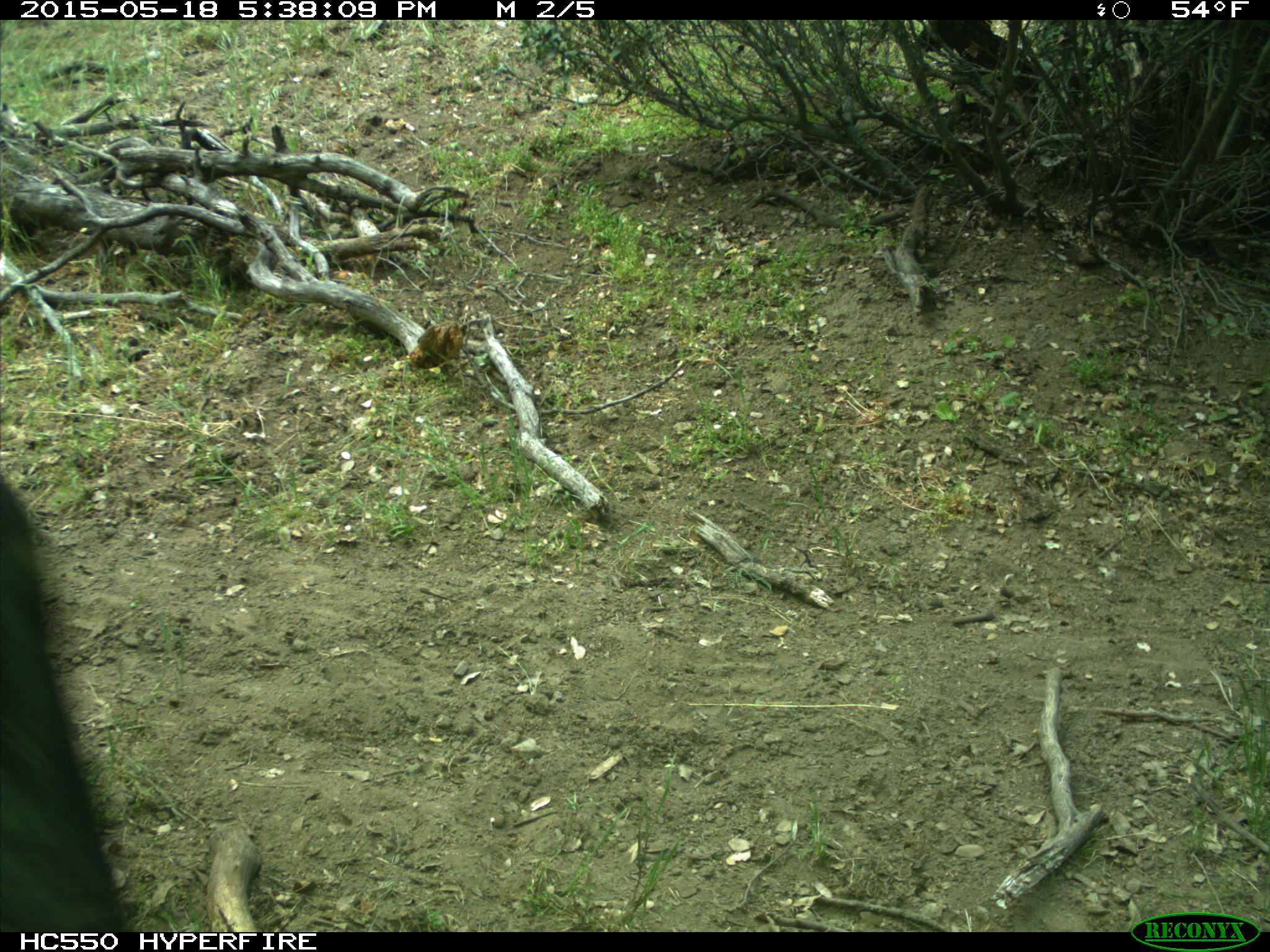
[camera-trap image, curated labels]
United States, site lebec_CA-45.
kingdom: Animalia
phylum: Chordata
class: Mammalia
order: Artiodactyla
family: Bovidae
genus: Bos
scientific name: Bos taurus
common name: domestic cow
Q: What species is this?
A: Bos taurus (domestic cow).